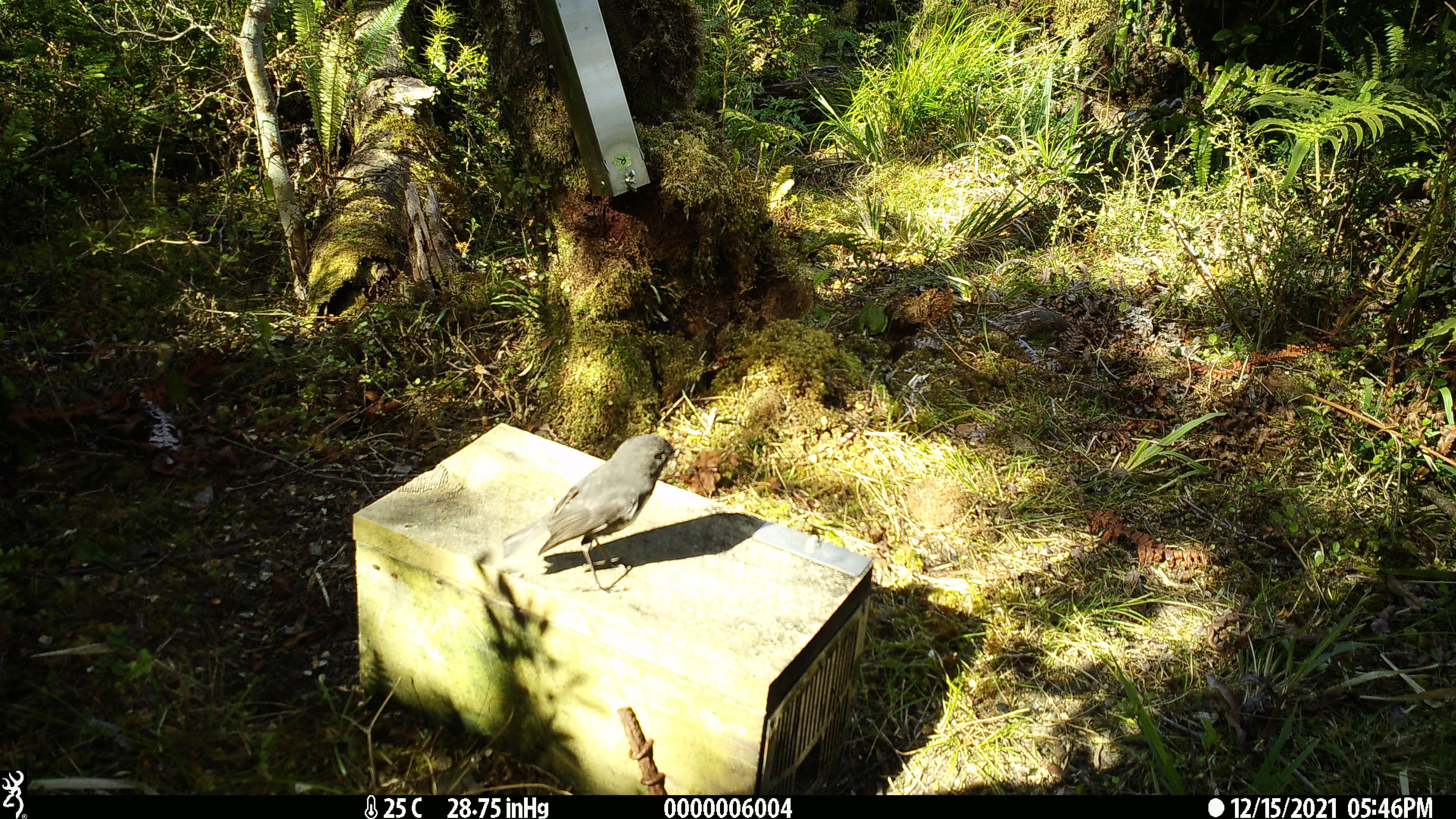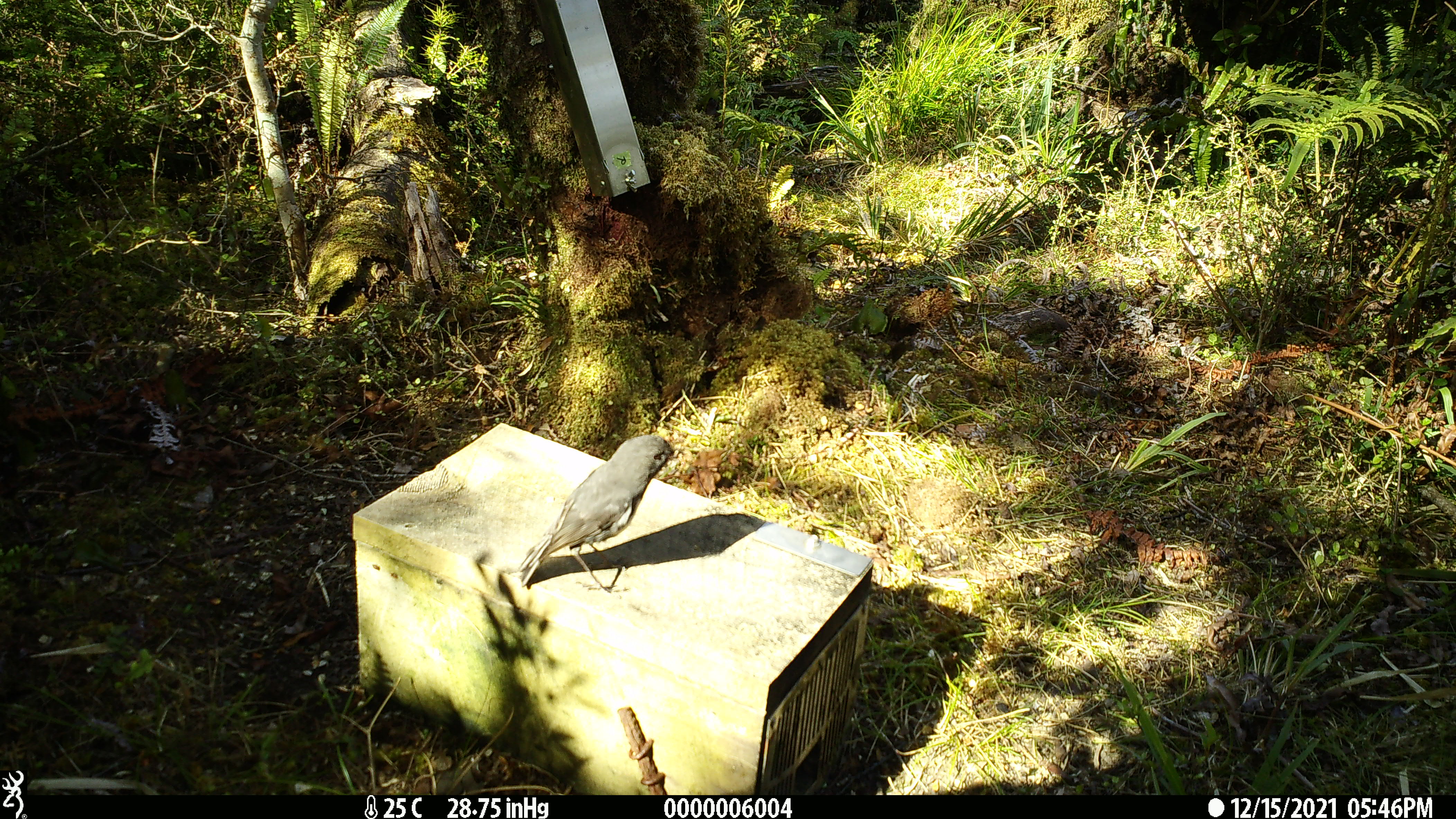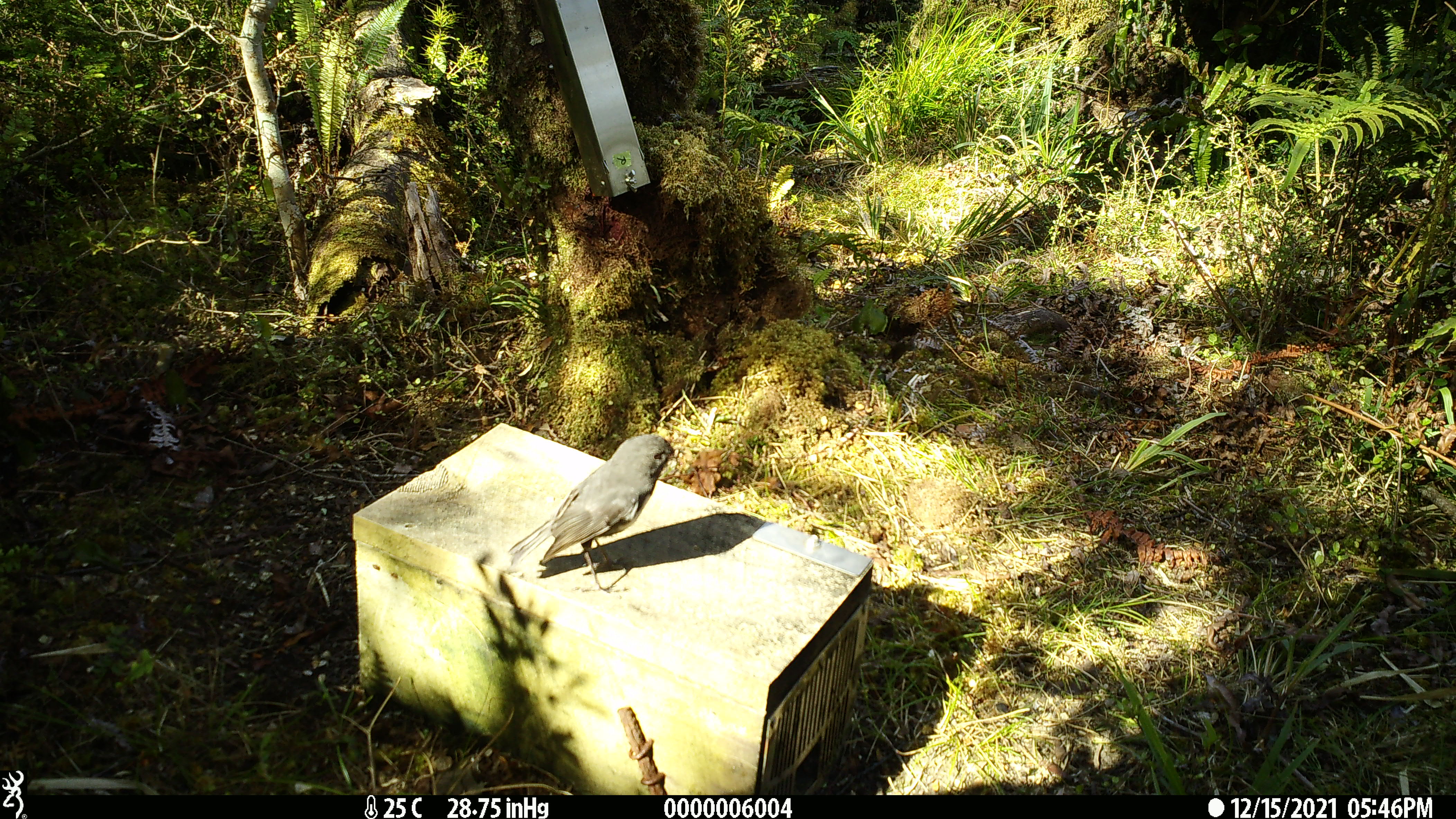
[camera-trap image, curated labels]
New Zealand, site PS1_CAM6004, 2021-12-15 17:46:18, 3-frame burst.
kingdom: Animalia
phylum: Chordata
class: Aves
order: Passeriformes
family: Petroicidae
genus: Petroica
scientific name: Petroica australis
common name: new zealand robin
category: robin